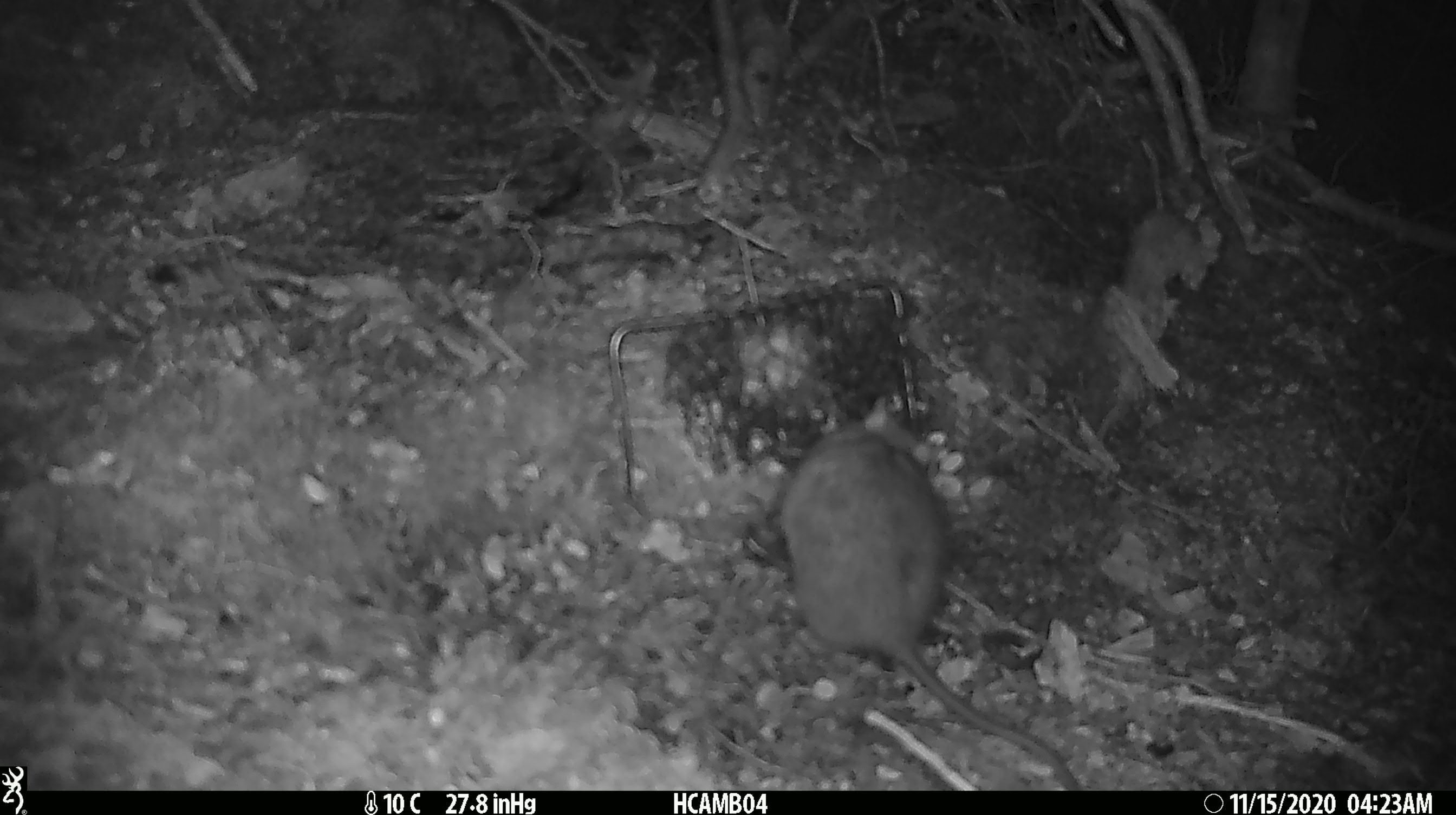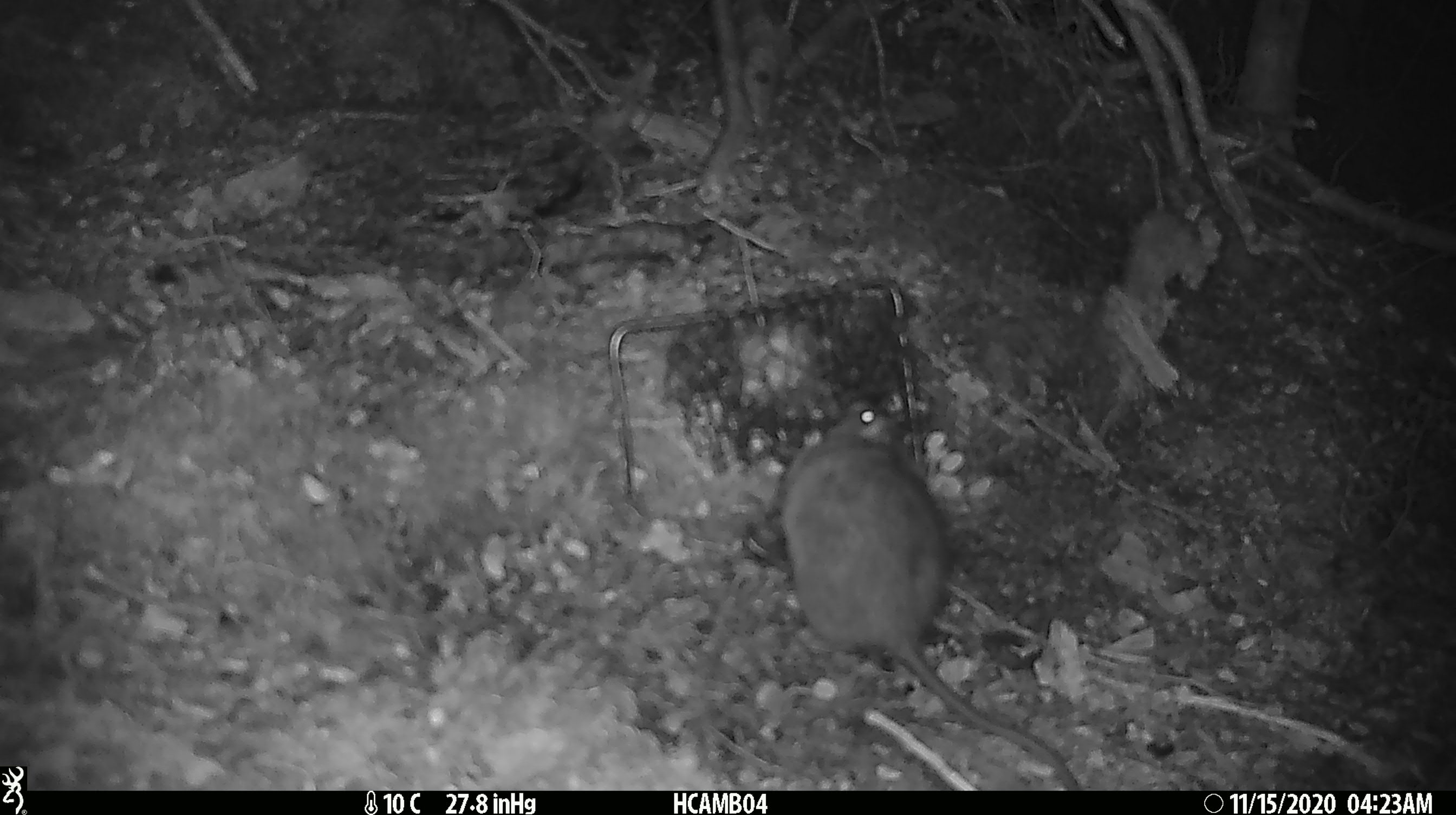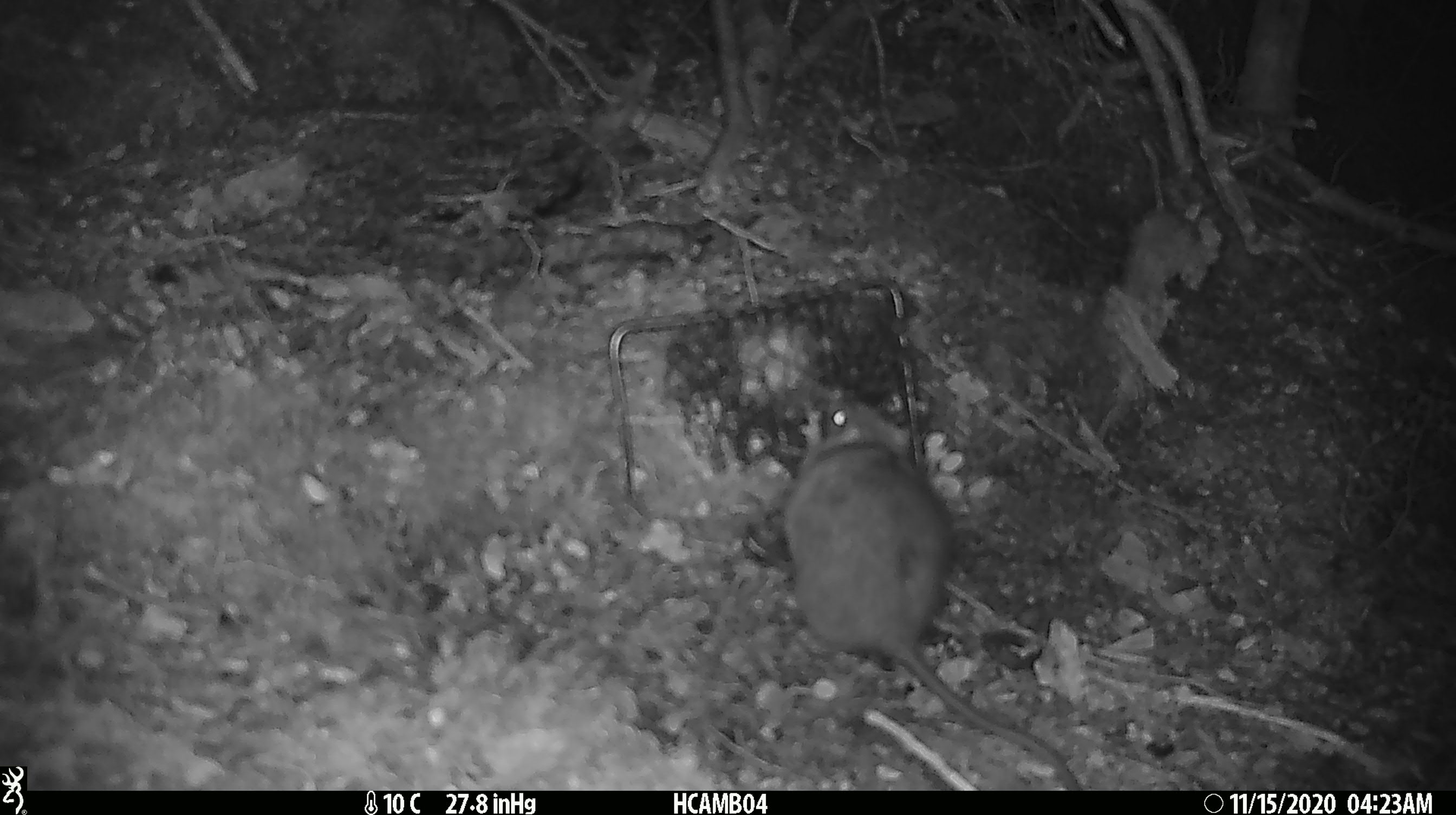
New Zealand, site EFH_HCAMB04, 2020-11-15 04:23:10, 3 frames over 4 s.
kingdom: Animalia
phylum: Chordata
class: Mammalia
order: Rodentia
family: Muridae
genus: Rattus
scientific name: Rattus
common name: rat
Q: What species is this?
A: Rat (Rattus).